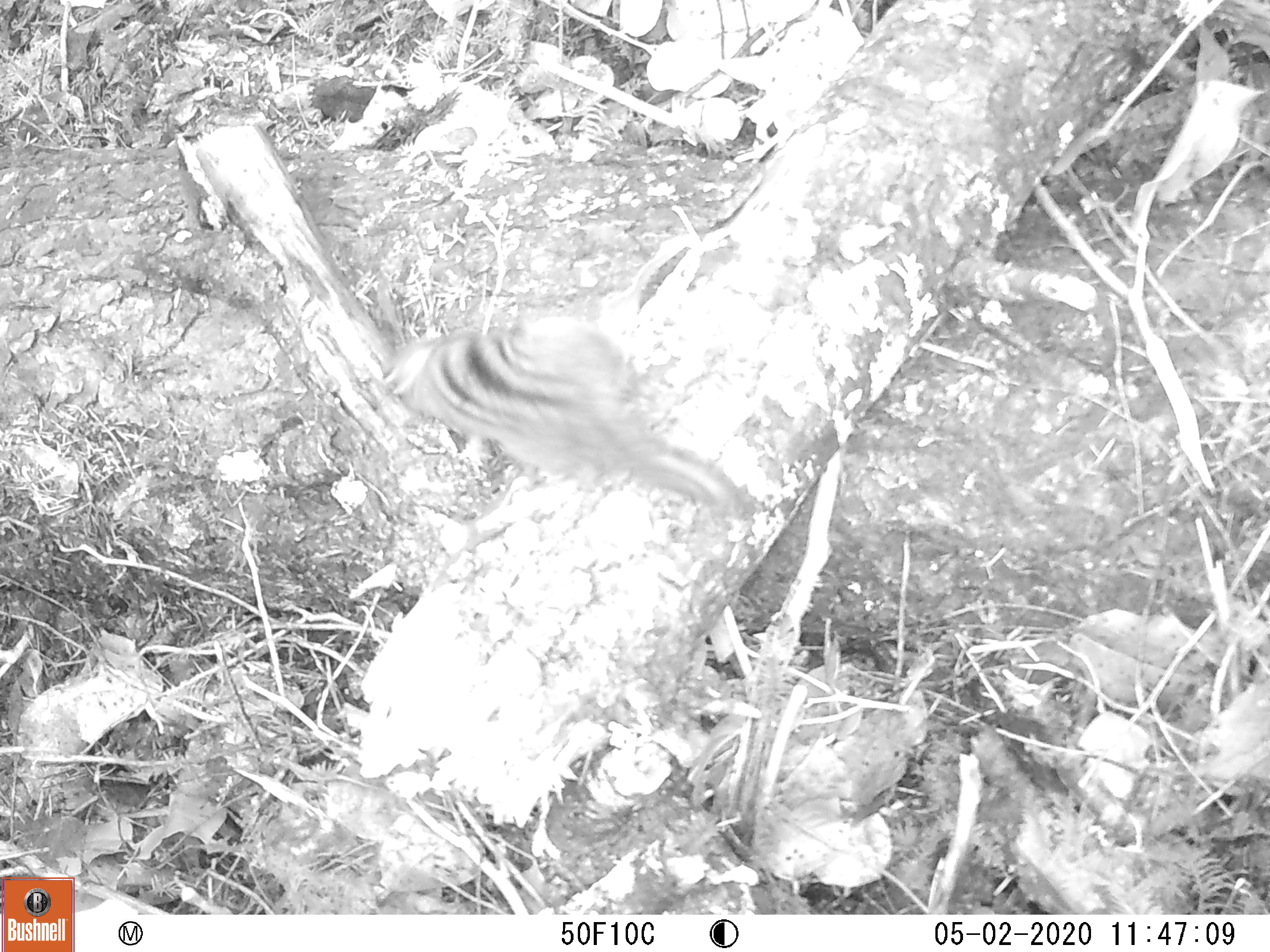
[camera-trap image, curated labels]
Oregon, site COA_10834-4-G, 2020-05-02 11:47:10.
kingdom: Animalia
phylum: Chordata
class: Mammalia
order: Rodentia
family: Sciuridae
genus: Neotamias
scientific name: Neotamias townsendii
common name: townsend's chipmunk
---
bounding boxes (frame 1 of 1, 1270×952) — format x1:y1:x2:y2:
townsend's chipmunk: 374:307:754:525